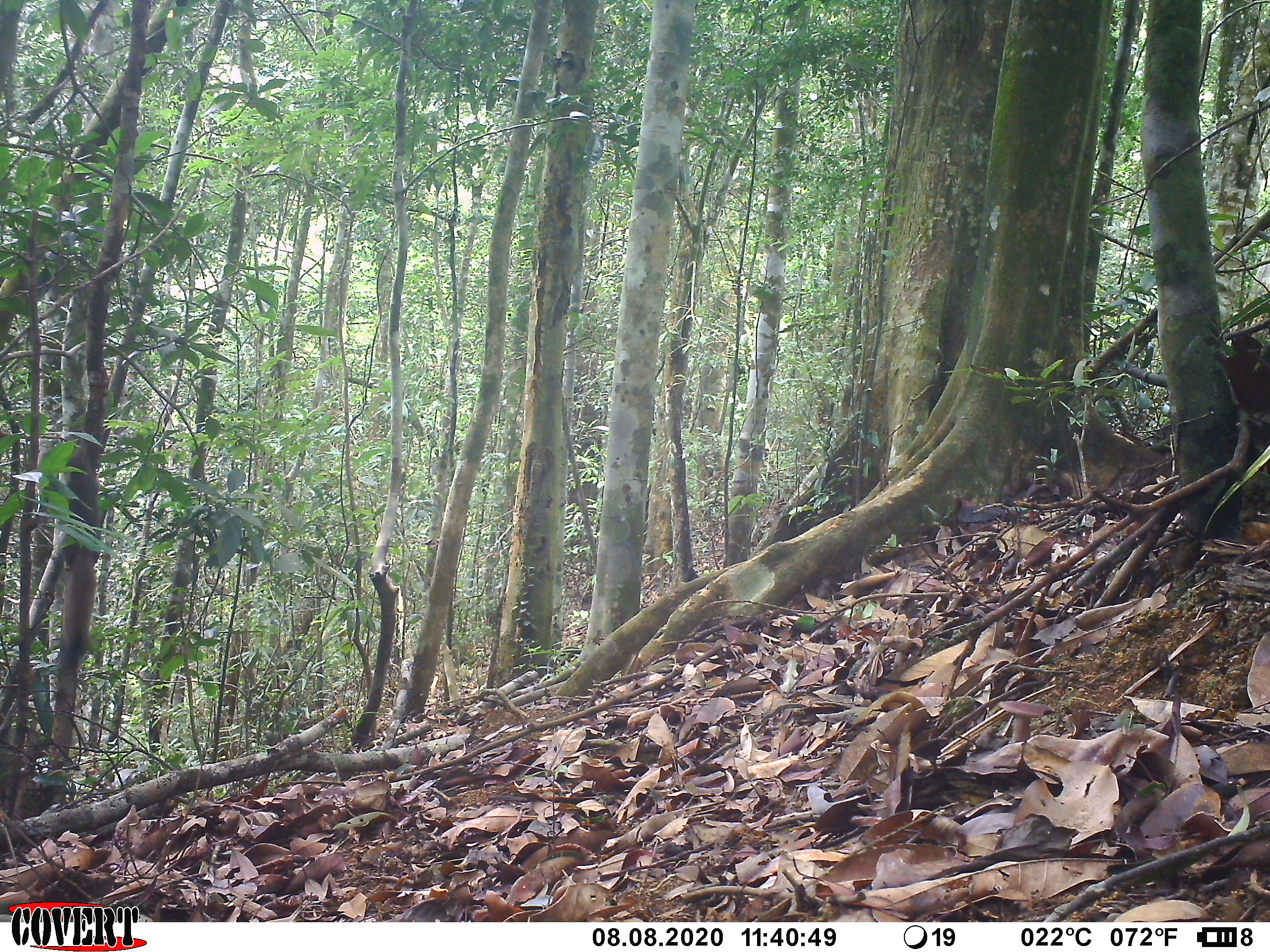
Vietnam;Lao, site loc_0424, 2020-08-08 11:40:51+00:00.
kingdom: Animalia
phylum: Chordata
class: Mammalia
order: Rodentia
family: Sciuridae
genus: Callosciurus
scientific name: Callosciurus erythraeus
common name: pallas's squirrel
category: pallass squirrel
Pallass squirrel (pallas's squirrel) (Callosciurus erythraeus). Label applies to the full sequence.